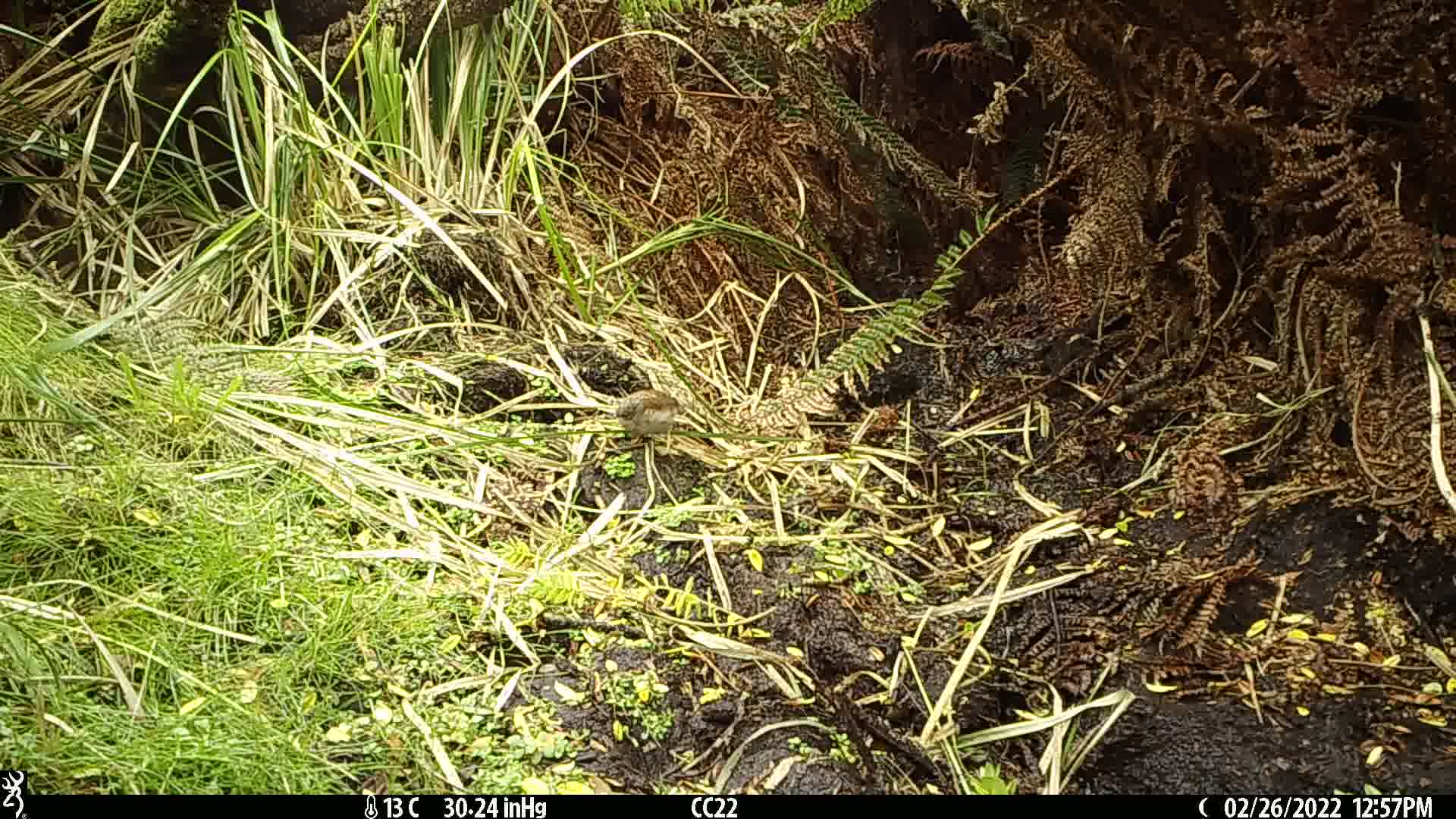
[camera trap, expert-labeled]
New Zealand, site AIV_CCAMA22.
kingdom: Animalia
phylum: Chordata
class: Aves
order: Passeriformes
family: Prunellidae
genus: Prunella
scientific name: Prunella modularis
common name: dunnock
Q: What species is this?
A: Dunnock (Prunella modularis).